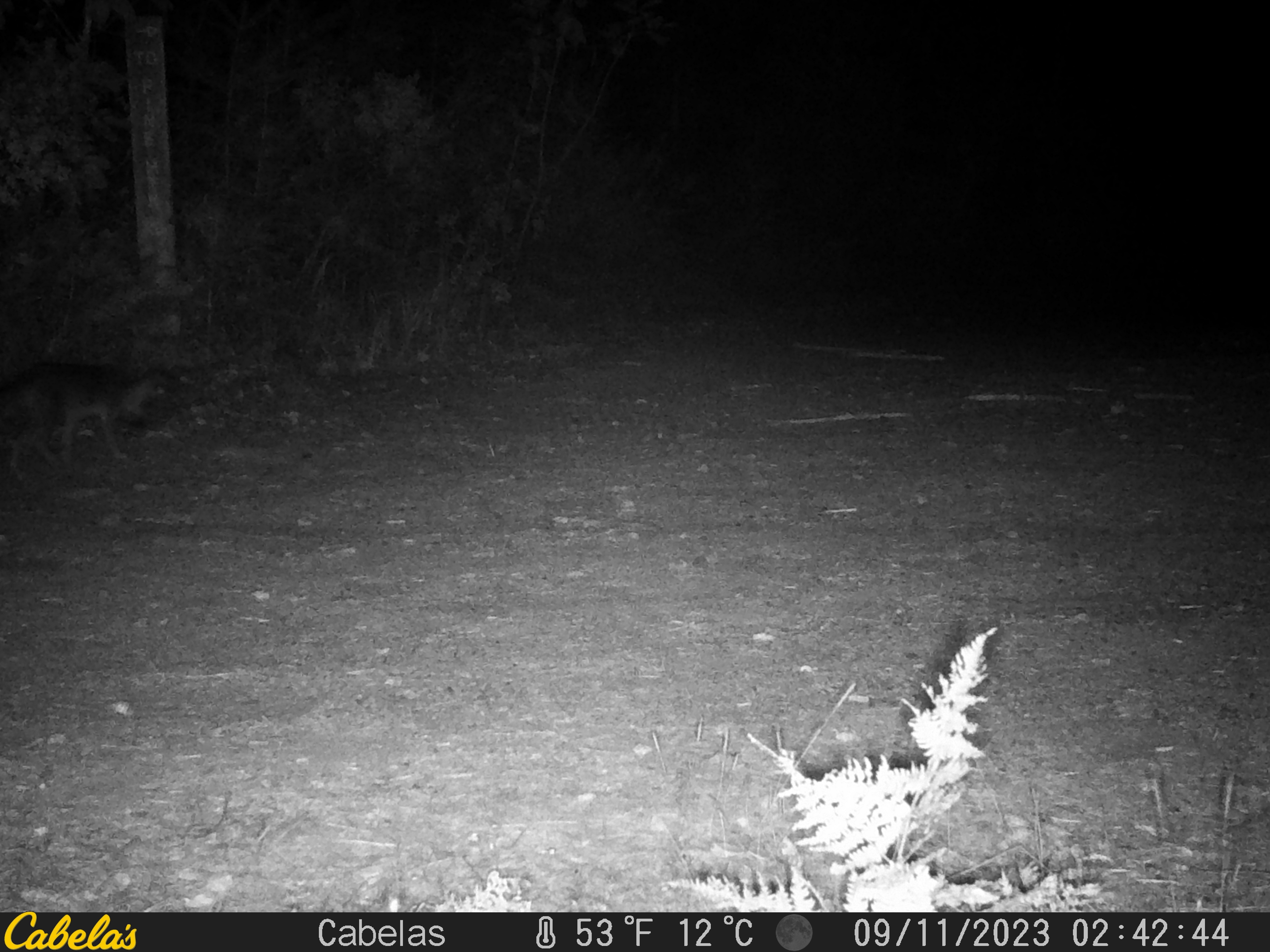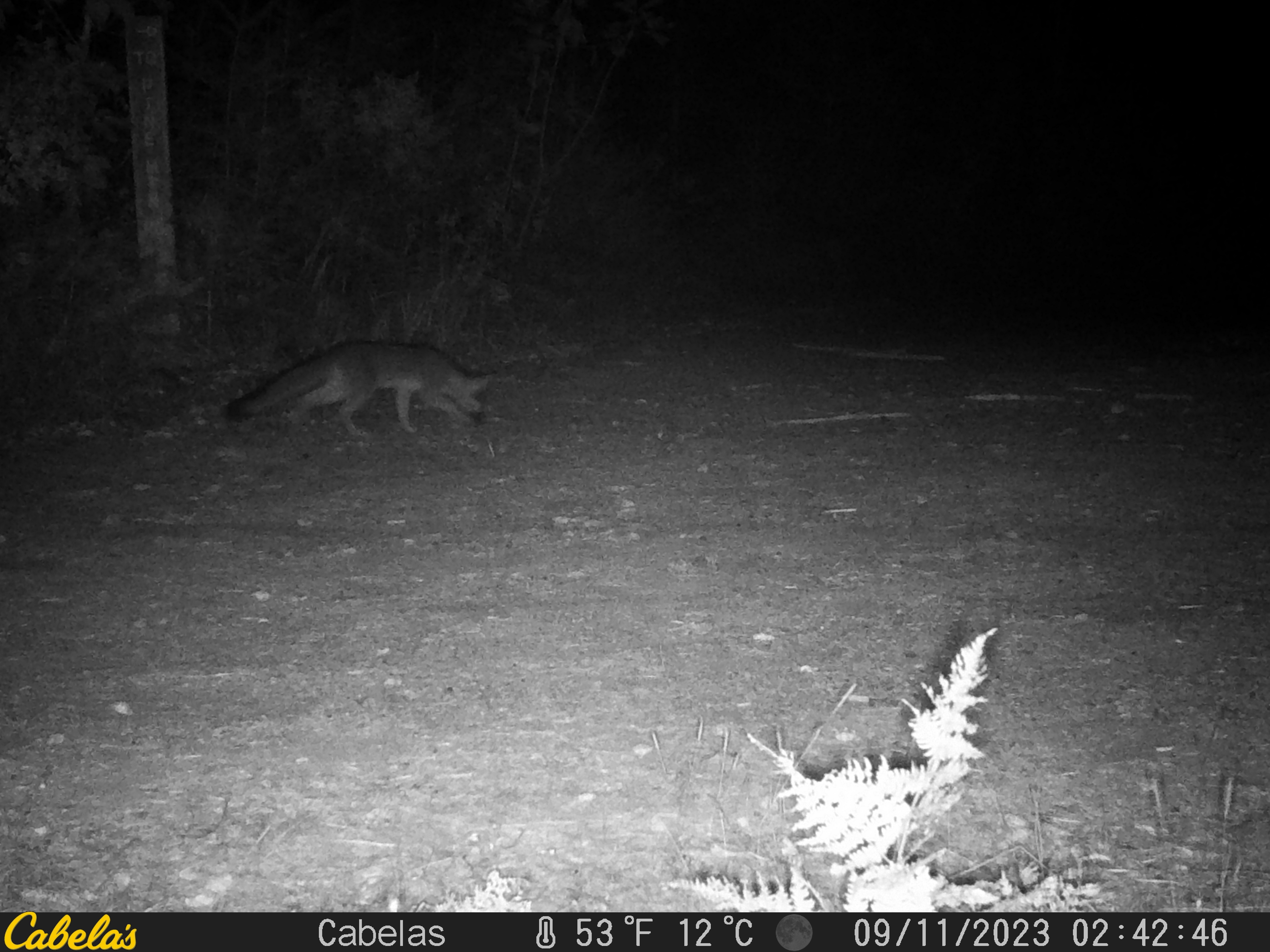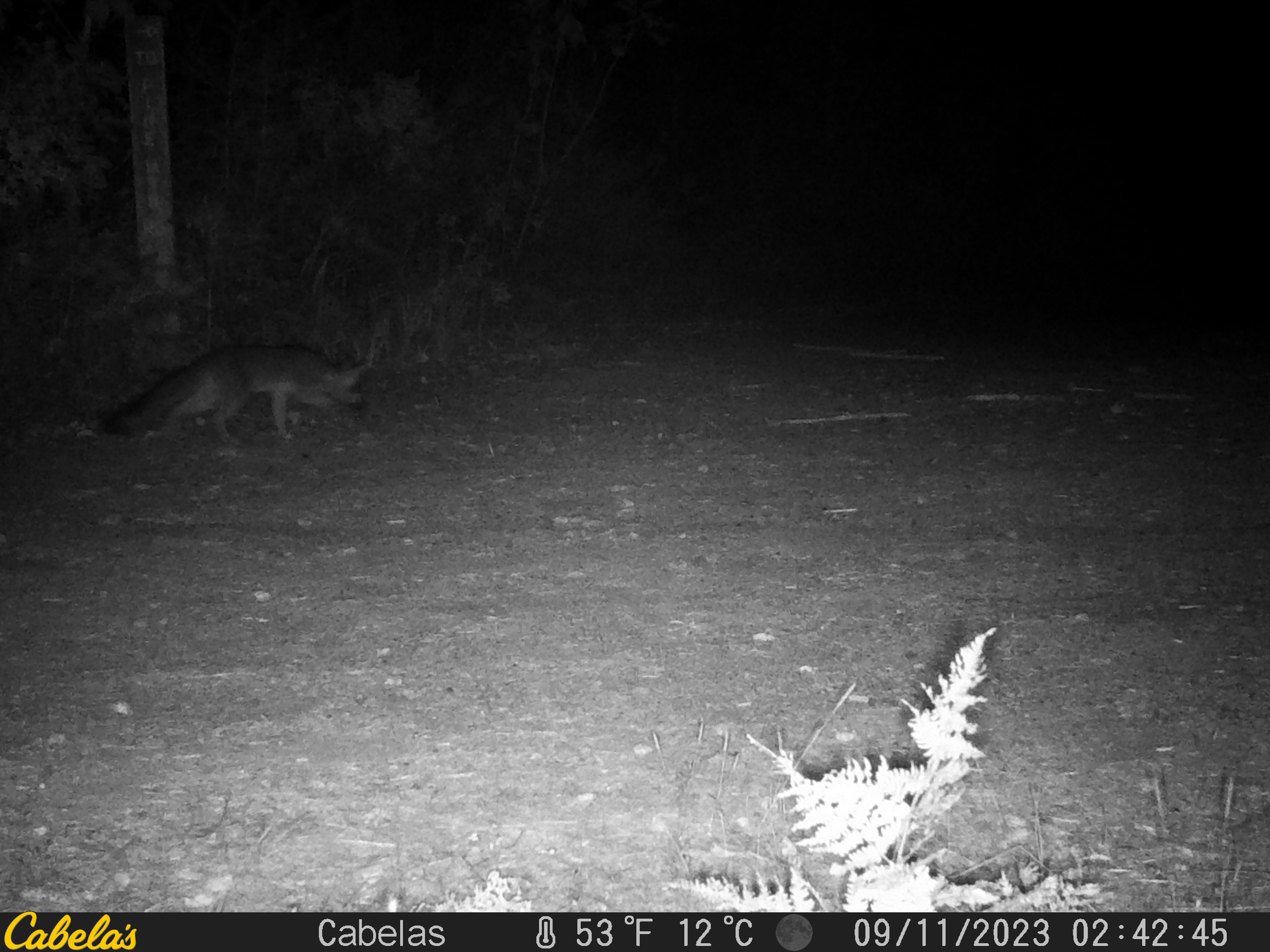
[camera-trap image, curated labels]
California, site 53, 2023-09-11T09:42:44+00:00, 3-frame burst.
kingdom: Animalia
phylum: Chordata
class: Mammalia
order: Carnivora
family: Canidae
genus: Urocyon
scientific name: Urocyon cinereoargenteus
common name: gray fox